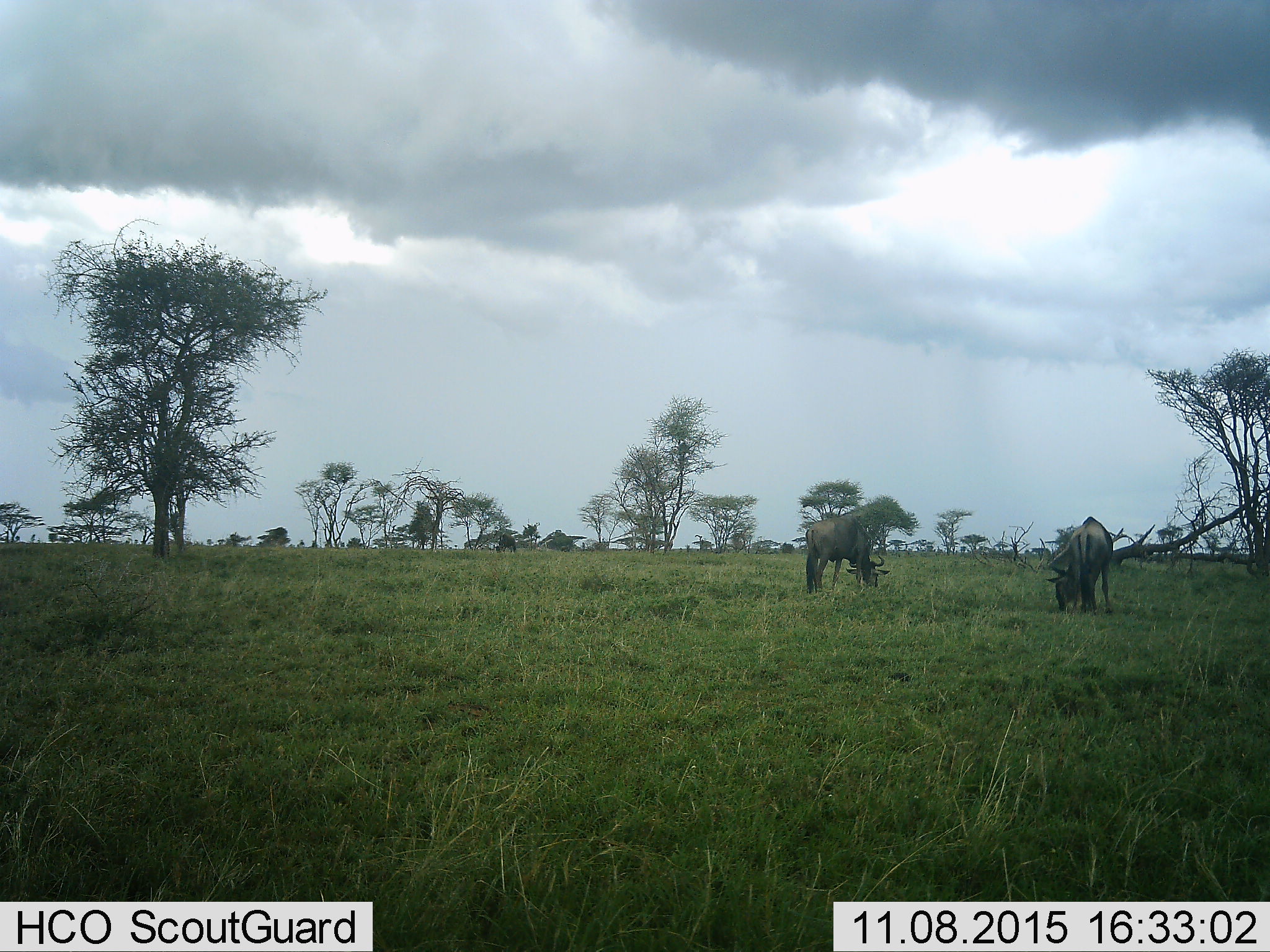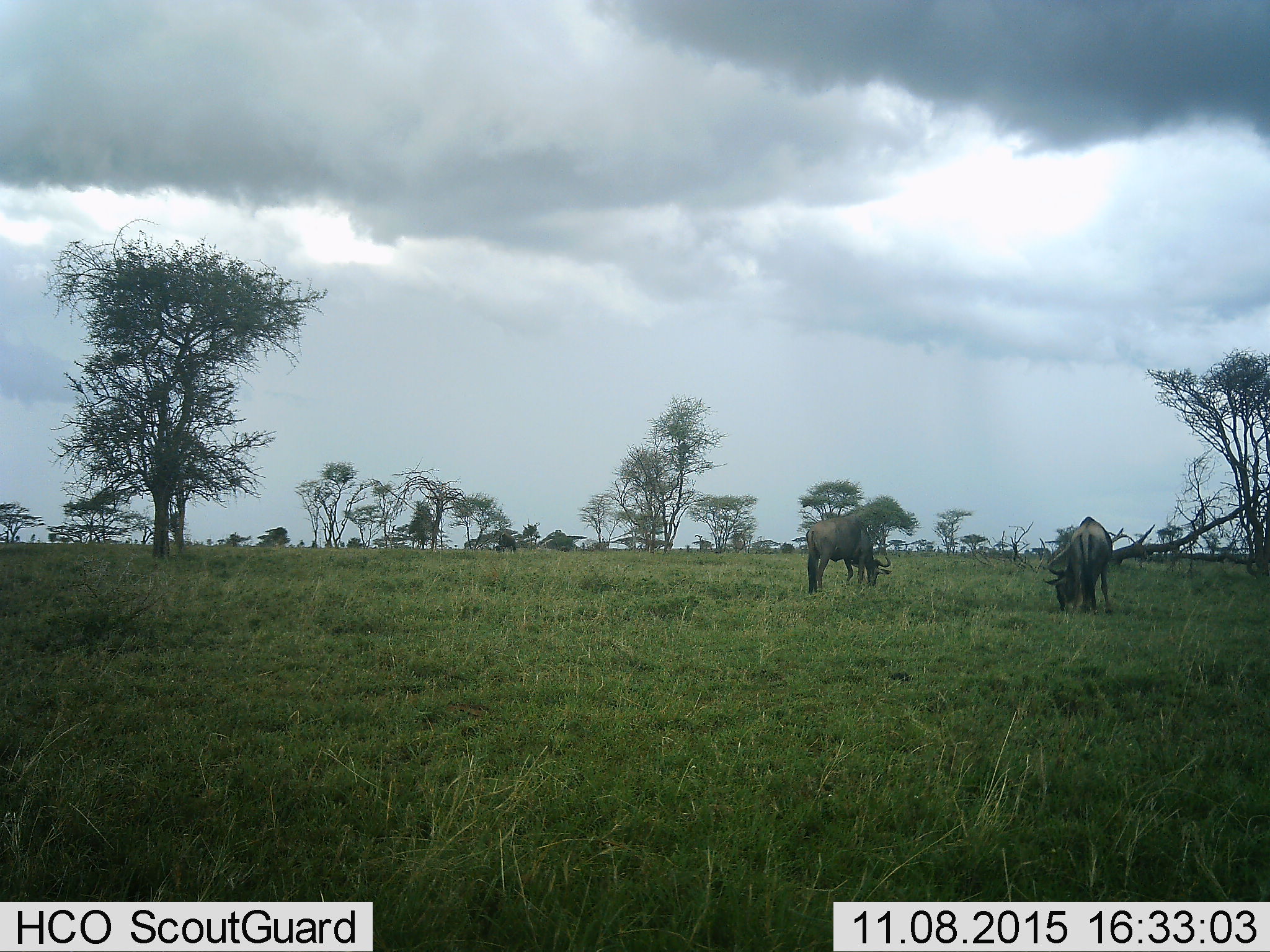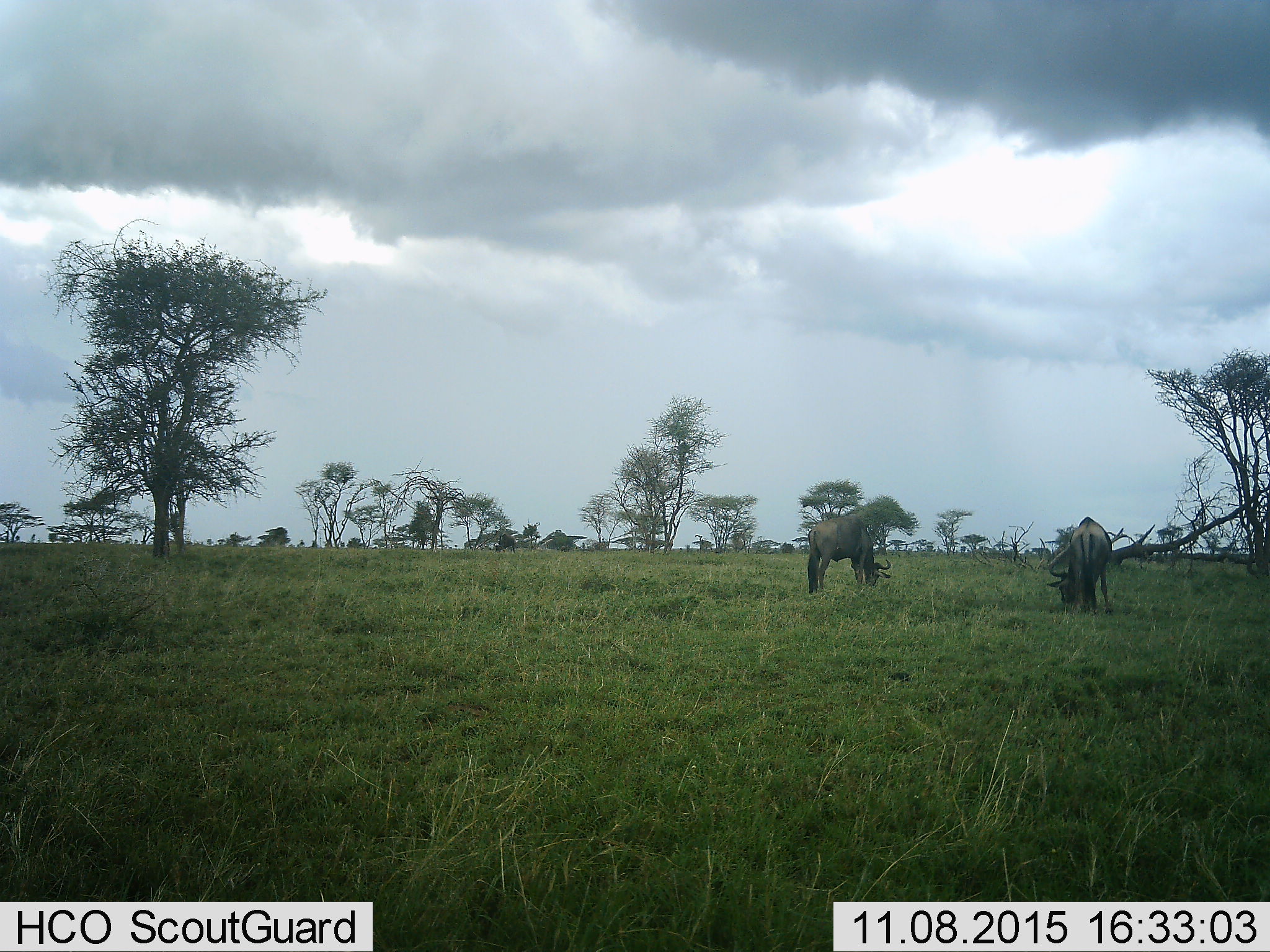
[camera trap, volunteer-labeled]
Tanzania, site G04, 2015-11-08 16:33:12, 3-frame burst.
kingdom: Animalia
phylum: Chordata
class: Mammalia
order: Artiodactyla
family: Bovidae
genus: Connochaetes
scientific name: Connochaetes taurinus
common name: blue wildebeest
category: wildebeest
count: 3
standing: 21%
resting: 0%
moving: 7%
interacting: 0%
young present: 0%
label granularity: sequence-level